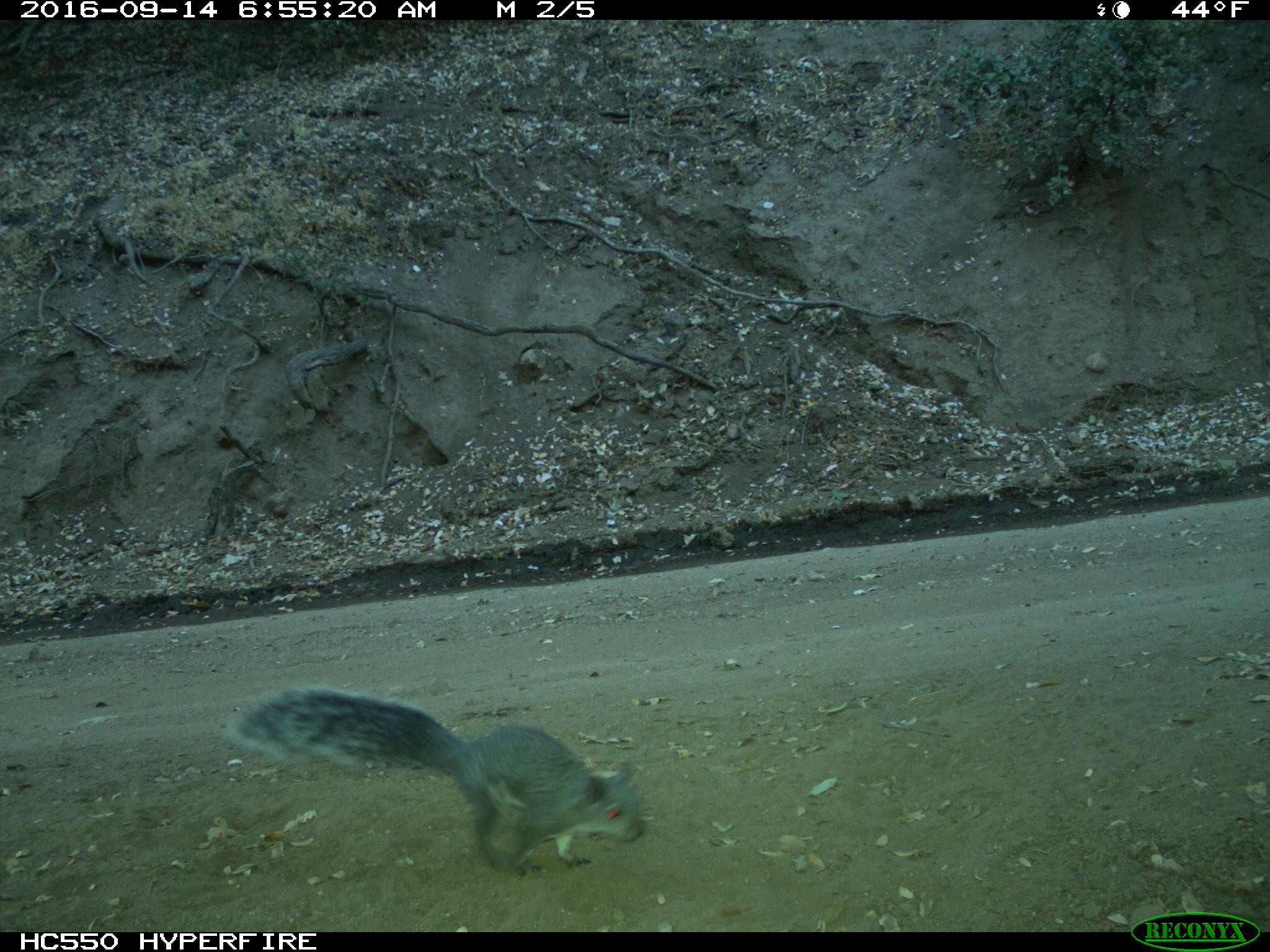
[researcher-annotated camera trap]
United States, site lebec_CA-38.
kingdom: Animalia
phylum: Chordata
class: Mammalia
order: Rodentia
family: Sciuridae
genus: Sciurus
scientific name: Sciurus carolinensis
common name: eastern gray squirrel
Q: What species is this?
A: Sciurus carolinensis (eastern gray squirrel).